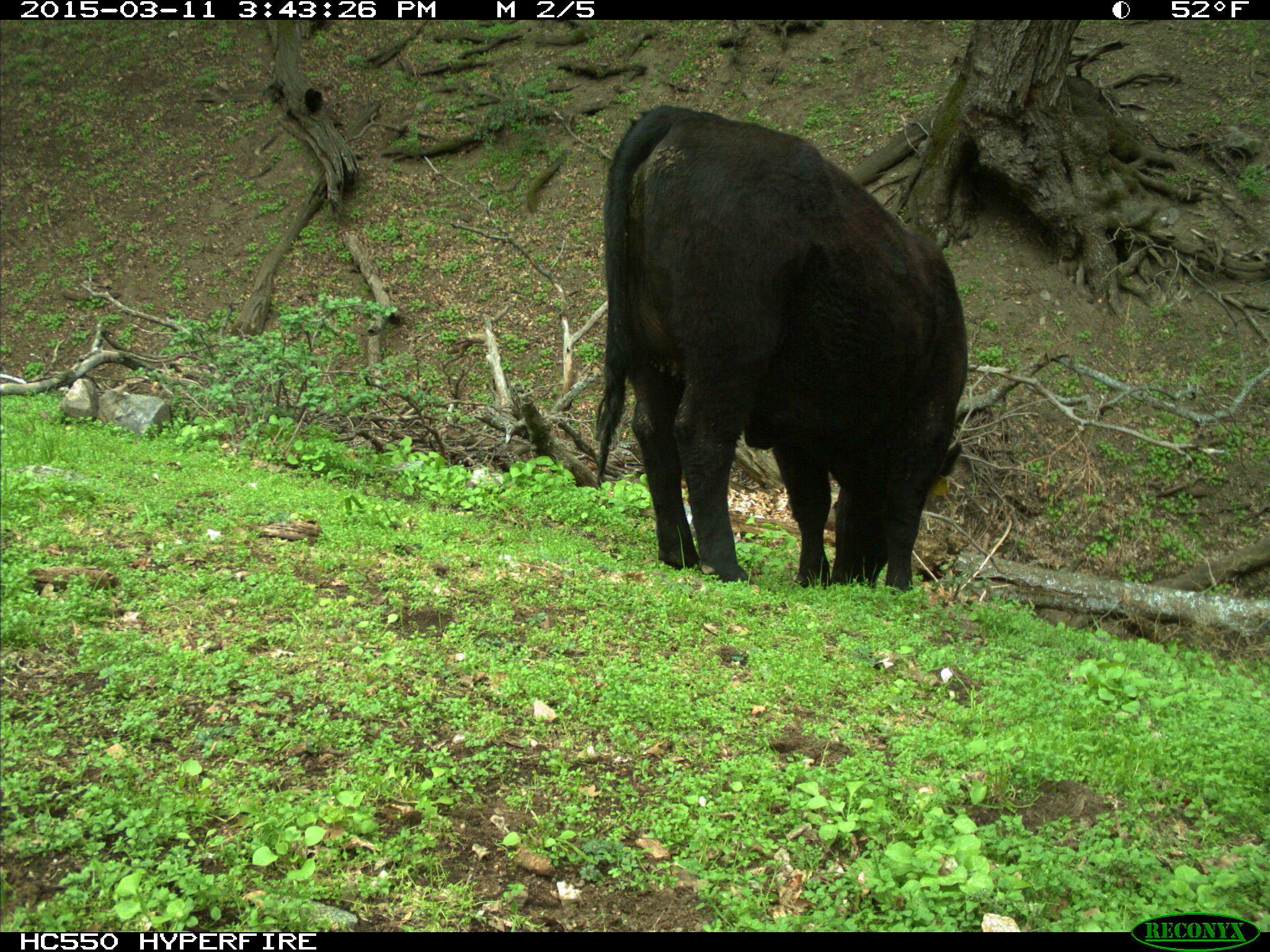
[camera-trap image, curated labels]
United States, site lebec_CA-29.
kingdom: Animalia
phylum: Chordata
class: Mammalia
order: Artiodactyla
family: Bovidae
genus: Bos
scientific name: Bos taurus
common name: domestic cow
Bos taurus (domestic cow).